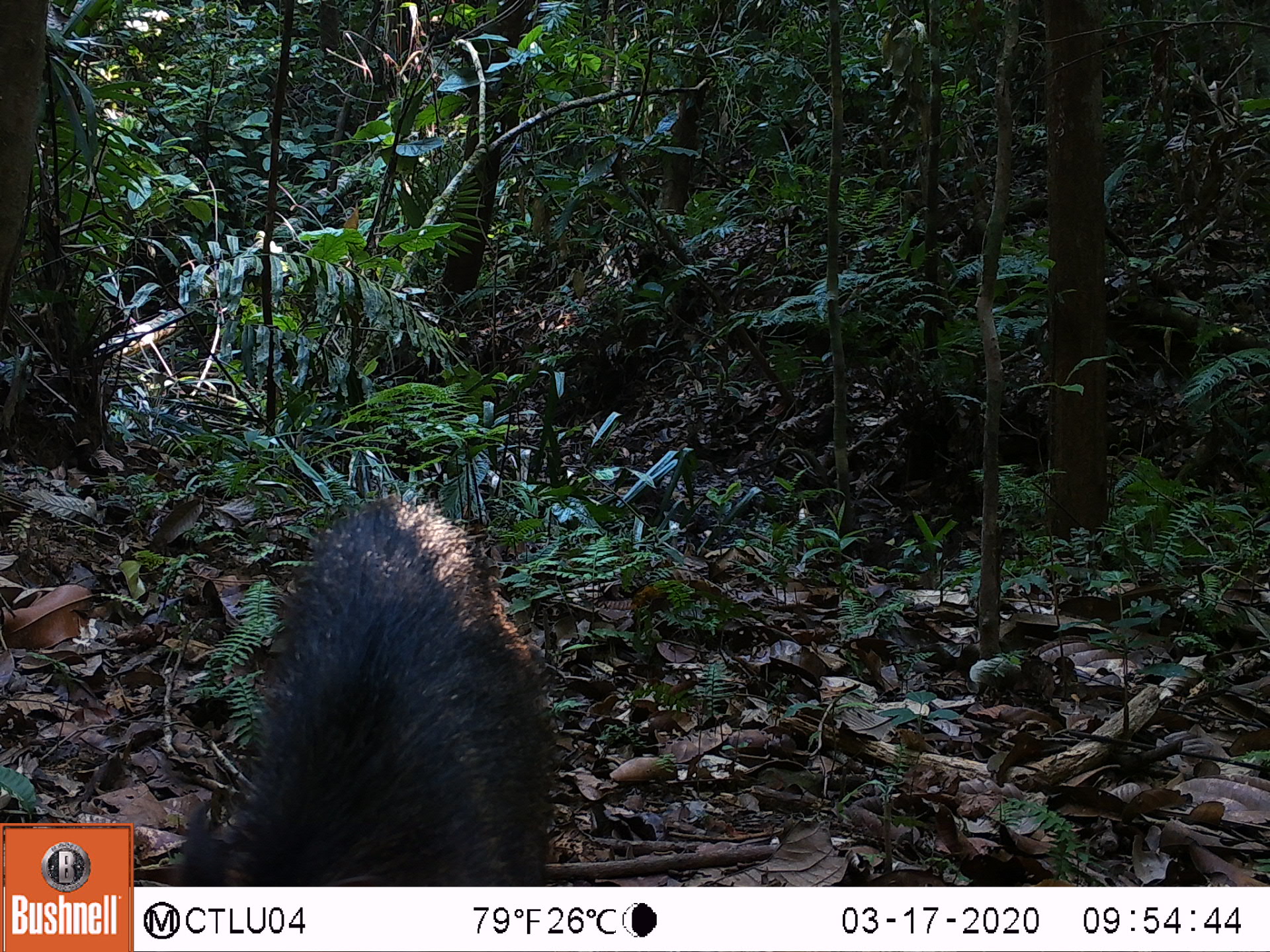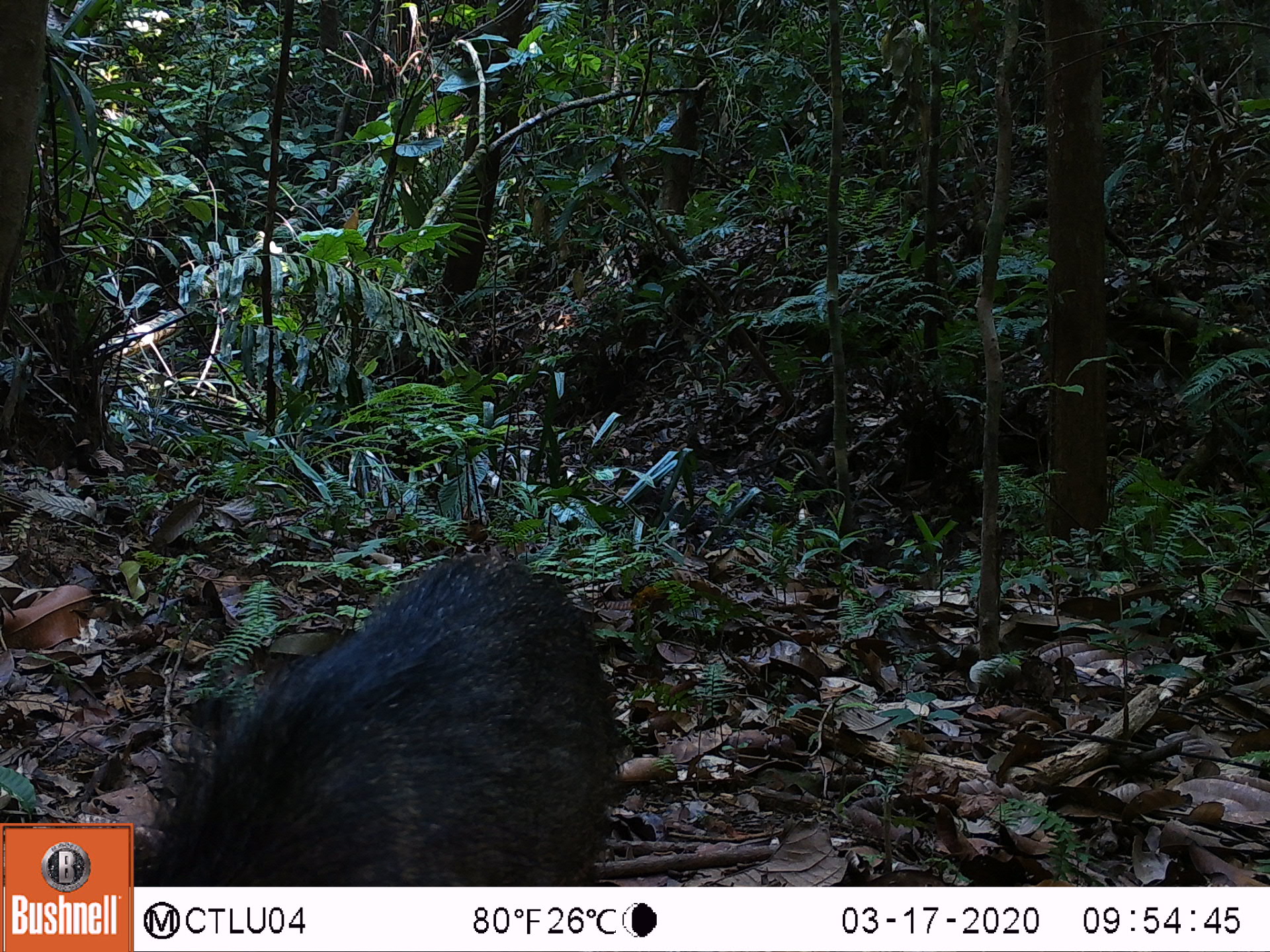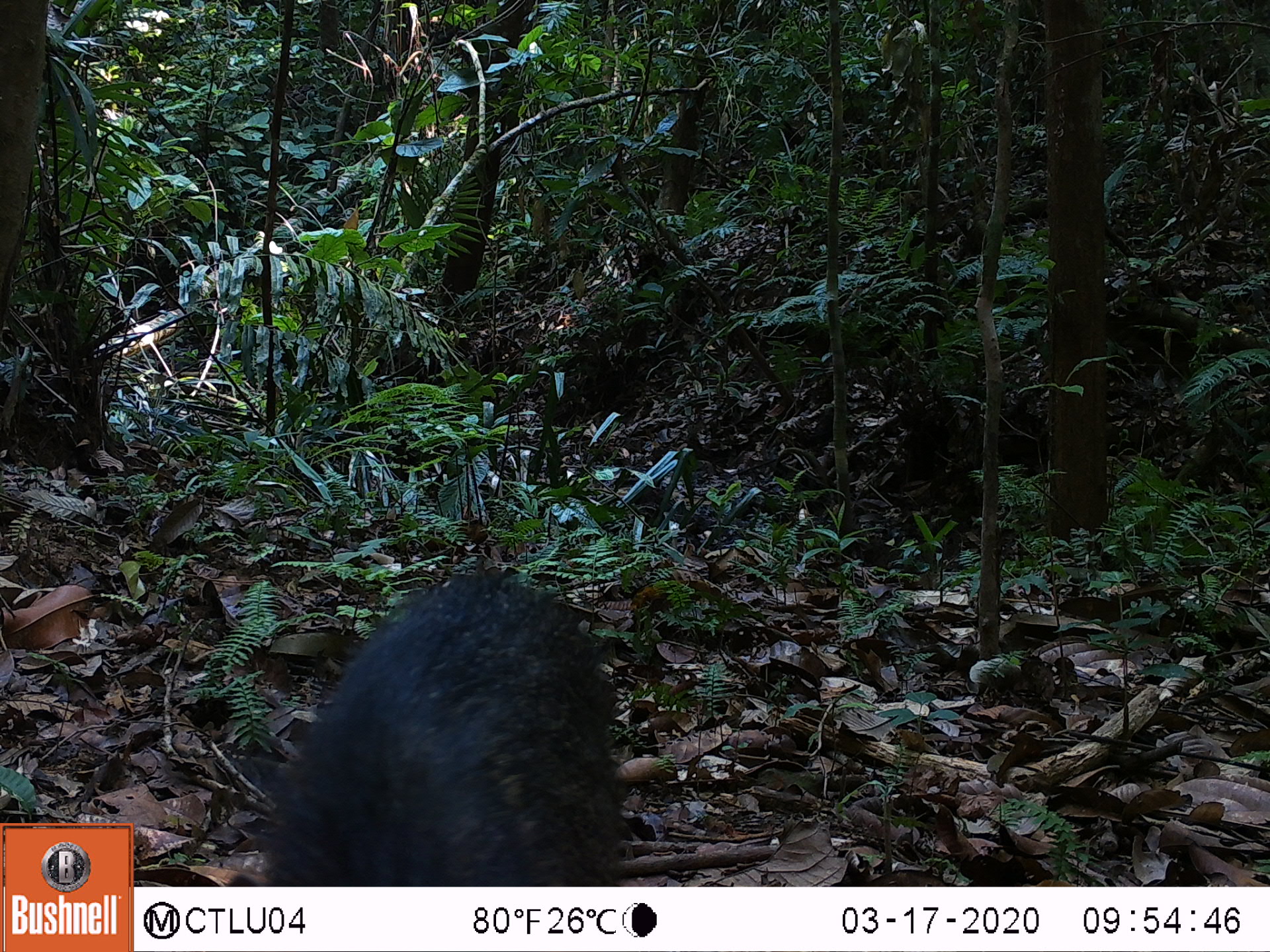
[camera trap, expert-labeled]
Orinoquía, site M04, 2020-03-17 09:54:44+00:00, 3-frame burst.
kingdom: Animalia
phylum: Chordata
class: Mammalia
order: Artiodactyla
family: Tayassuidae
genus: Pecari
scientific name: Pecari tajacu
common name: collared peccary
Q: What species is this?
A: Collared peccary (Pecari tajacu).